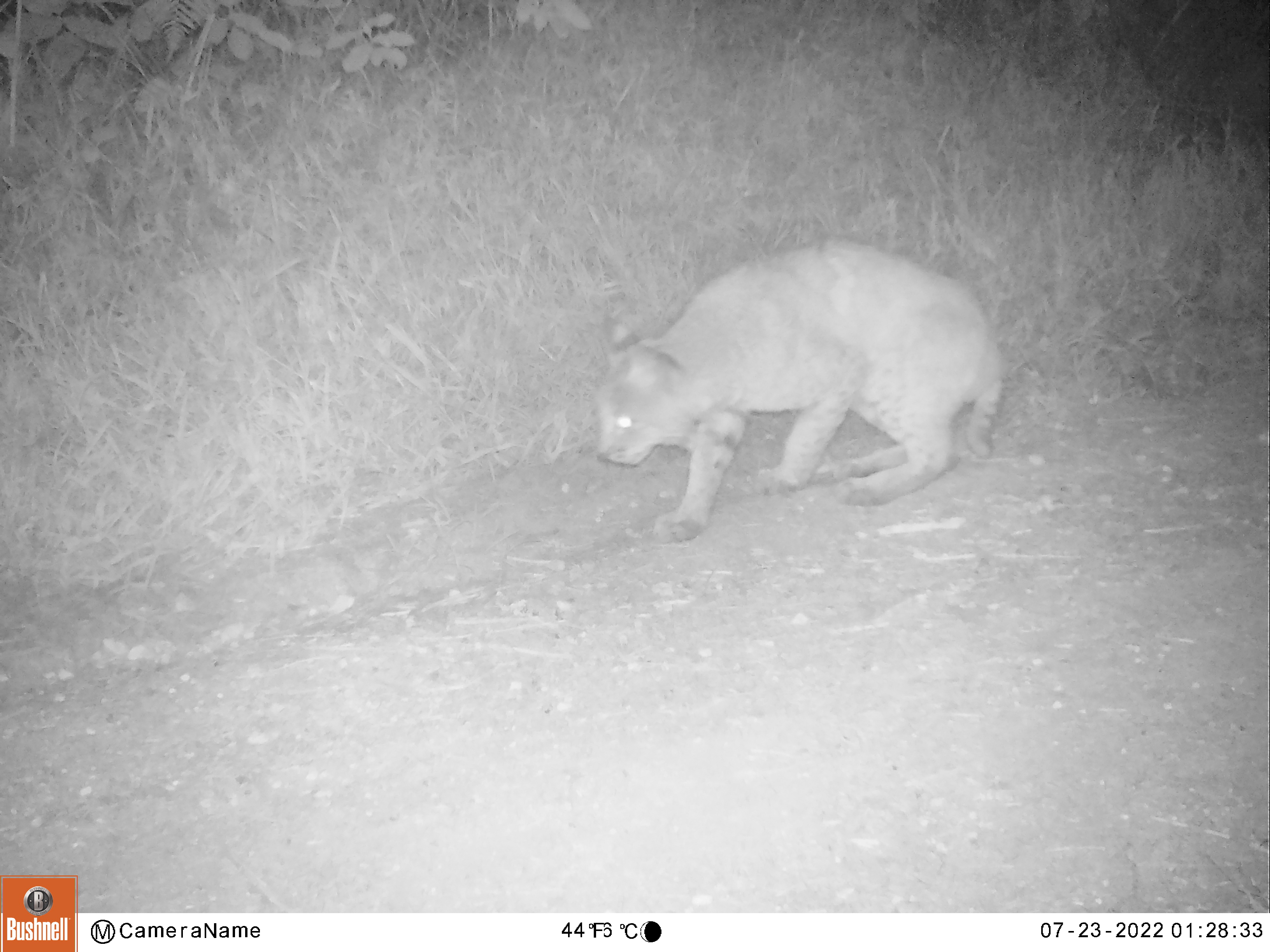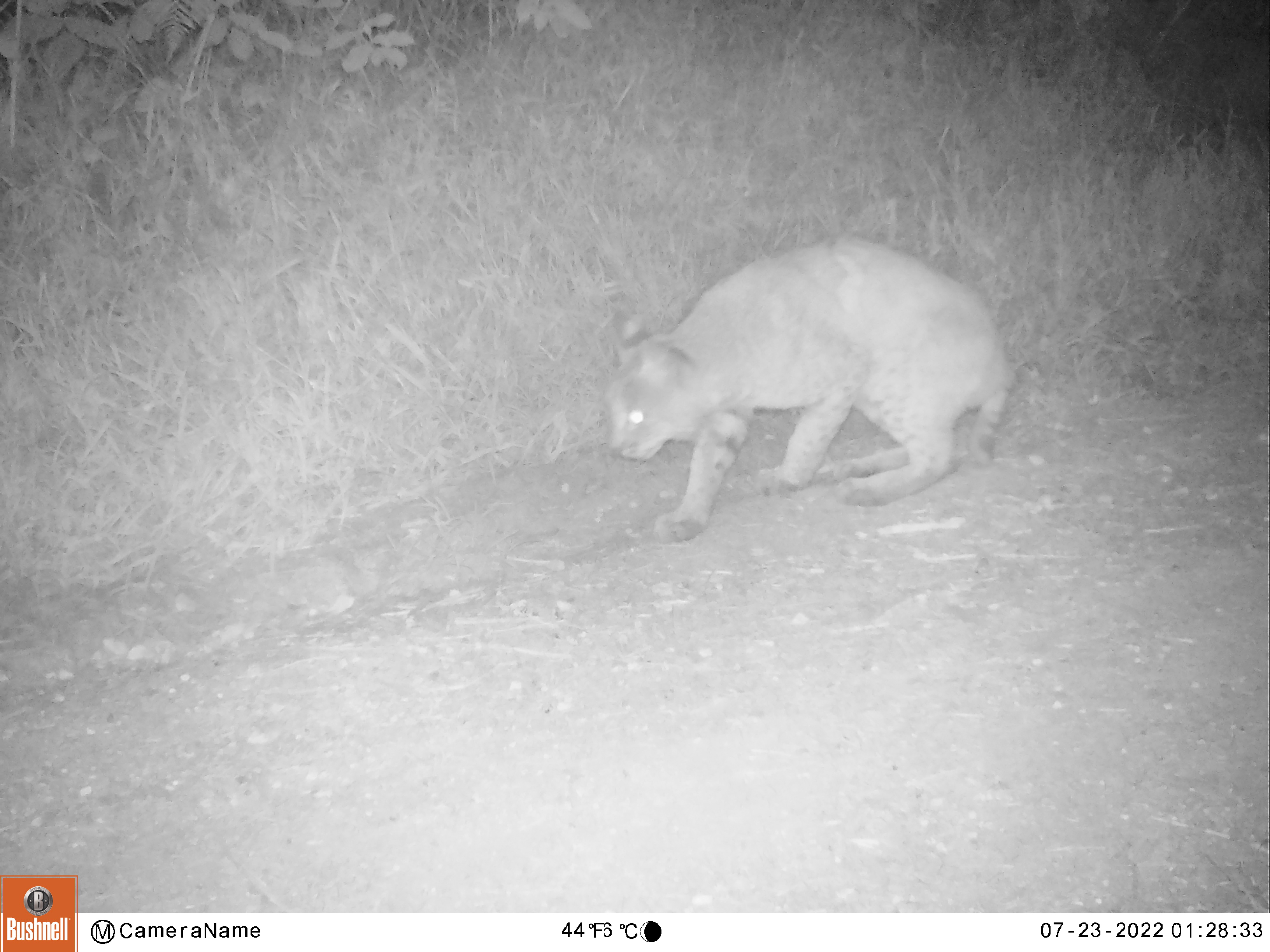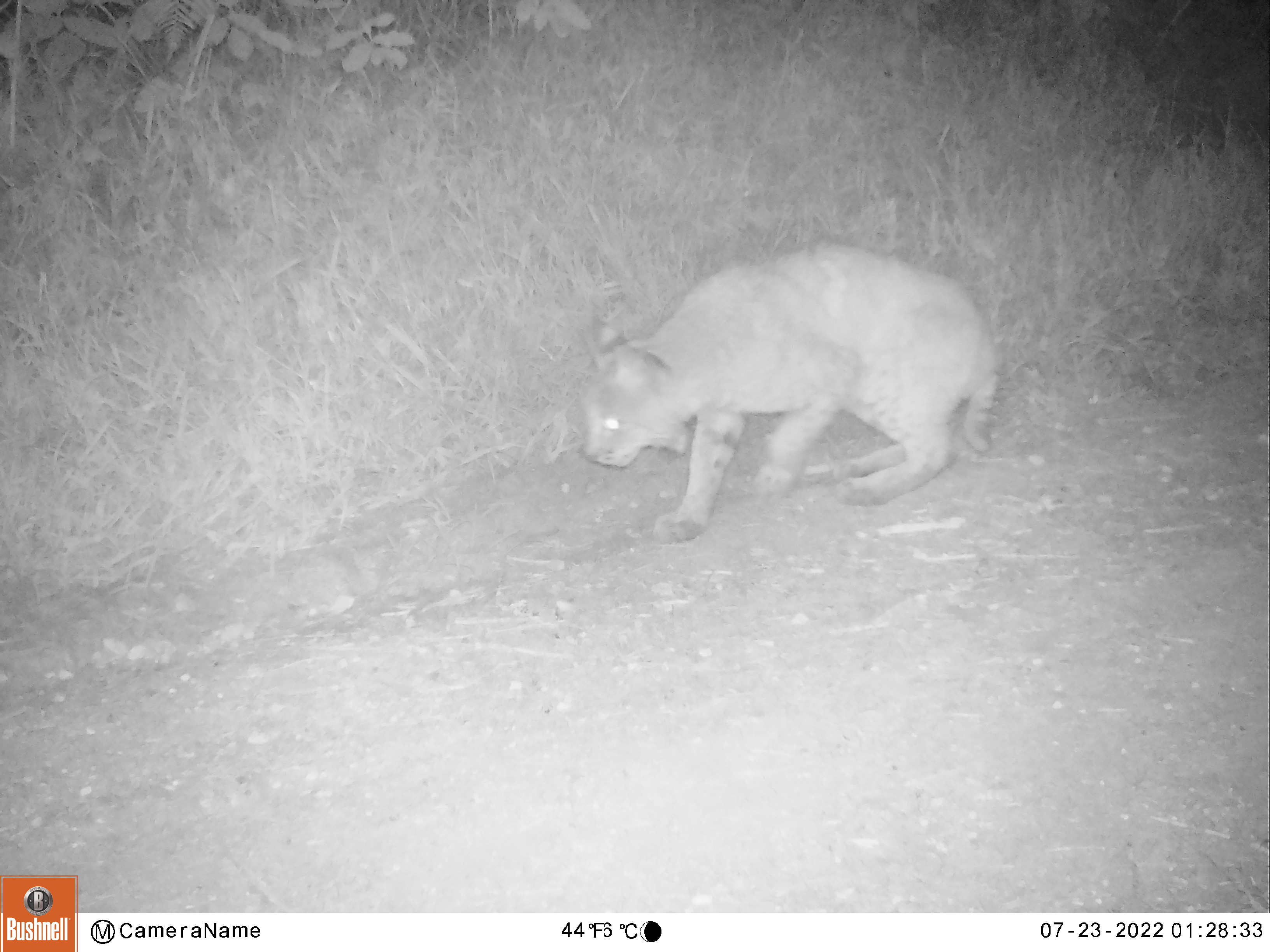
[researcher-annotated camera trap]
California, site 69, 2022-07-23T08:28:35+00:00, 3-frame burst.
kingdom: Animalia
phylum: Chordata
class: Mammalia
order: Carnivora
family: Felidae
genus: Lynx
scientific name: Lynx rufus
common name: bobcat